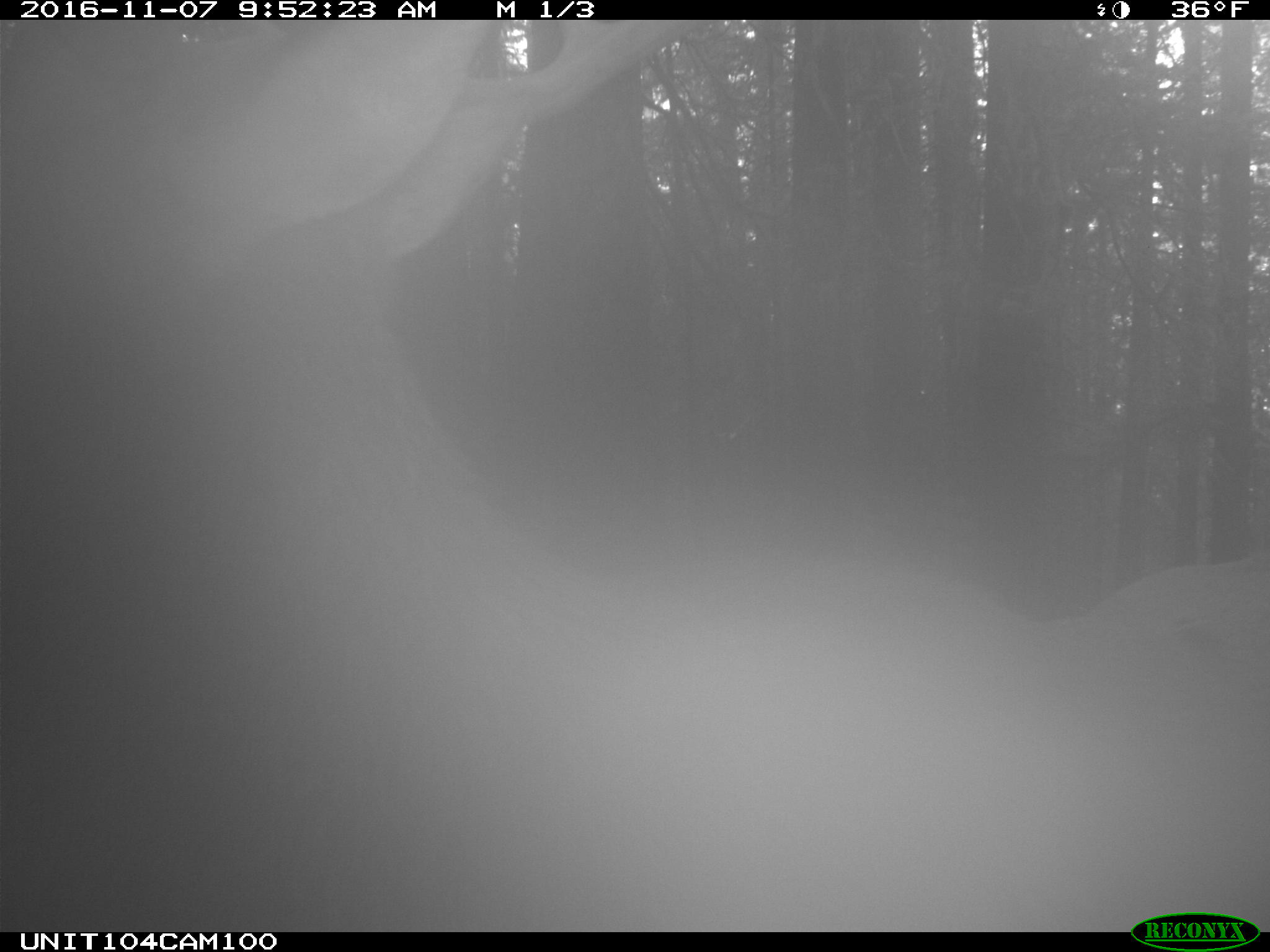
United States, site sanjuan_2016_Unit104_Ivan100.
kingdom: Animalia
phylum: Chordata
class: Mammalia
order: Artiodactyla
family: Cervidae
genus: Cervus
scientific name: Cervus elaphus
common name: red deer